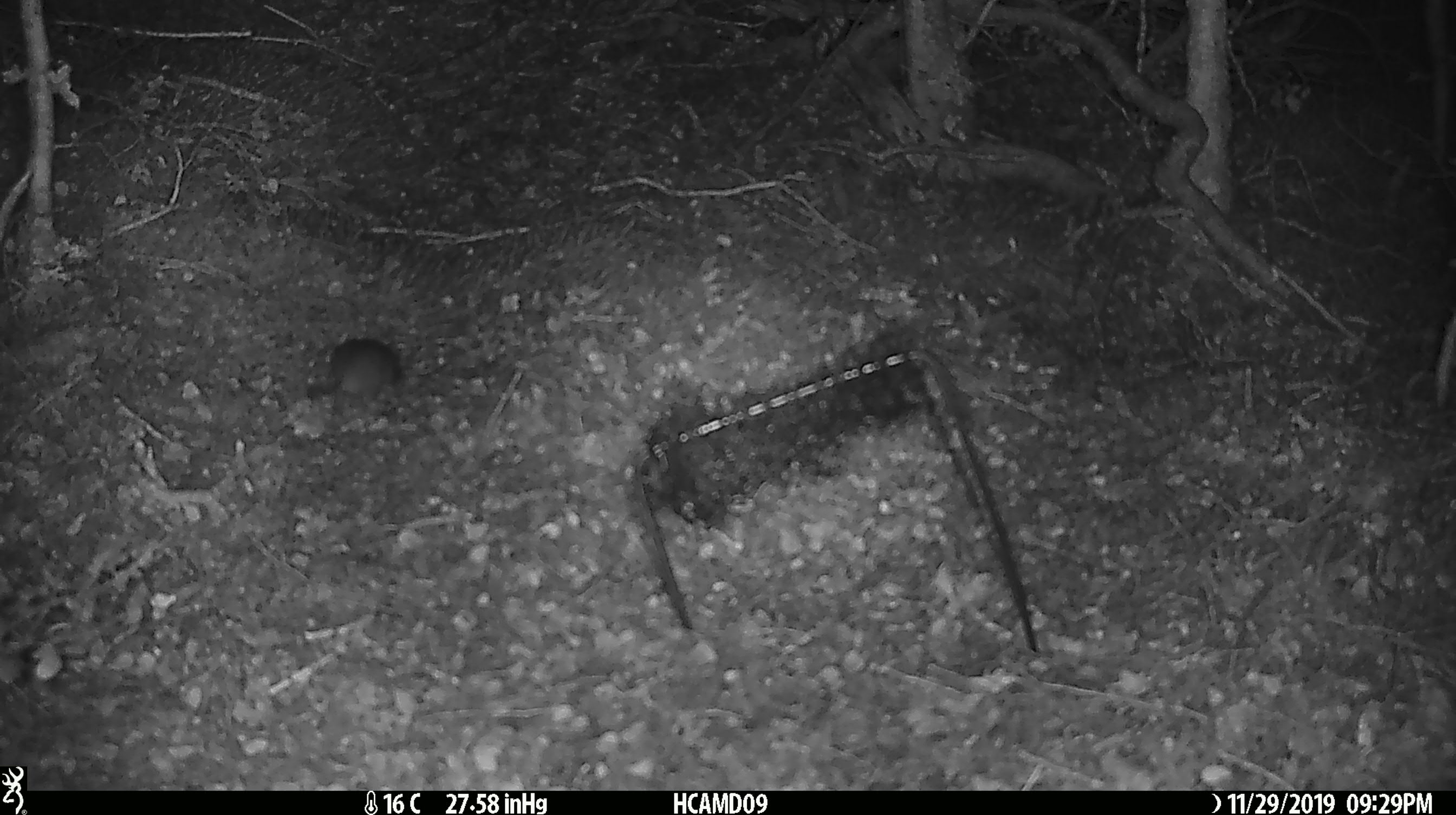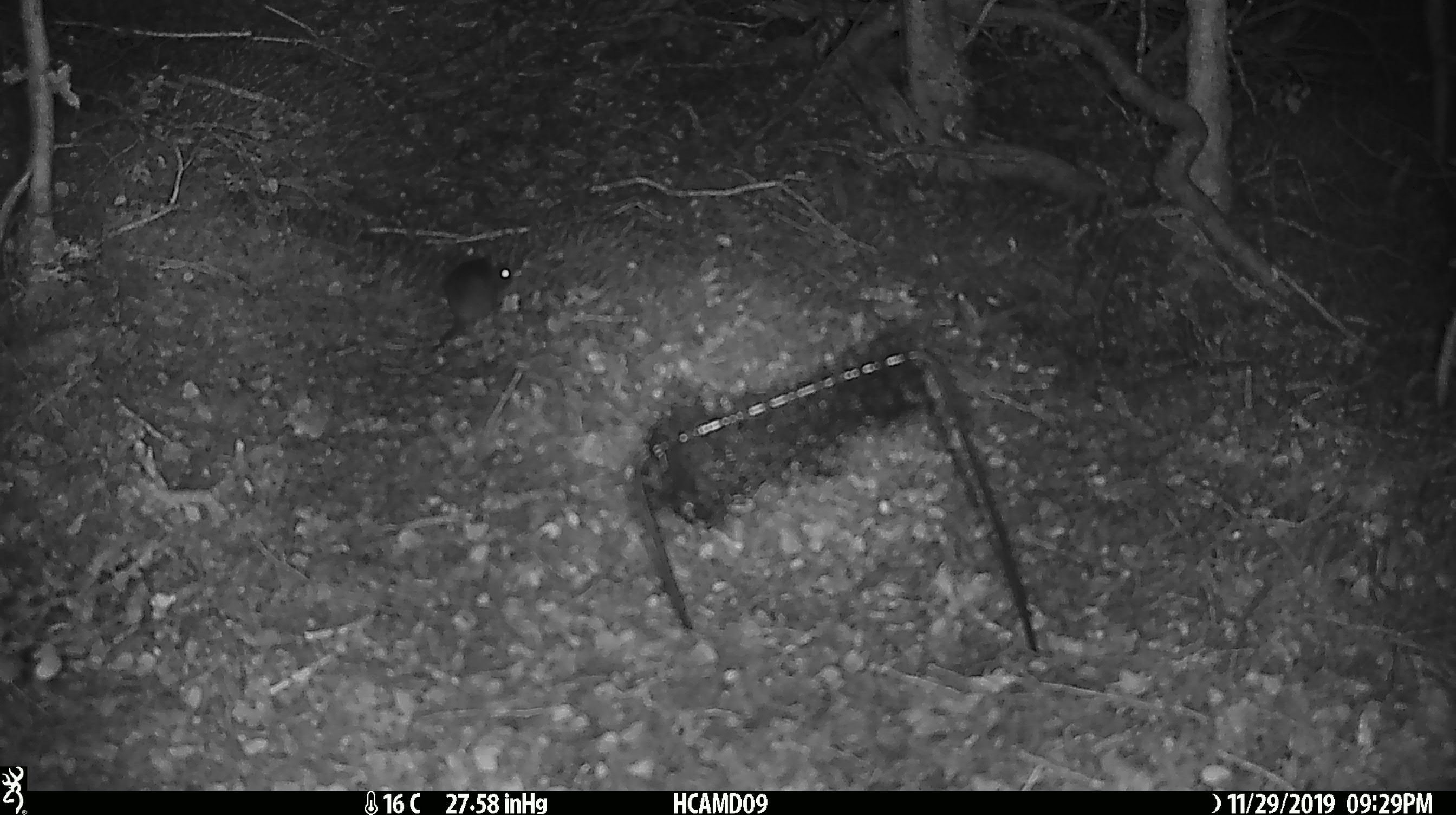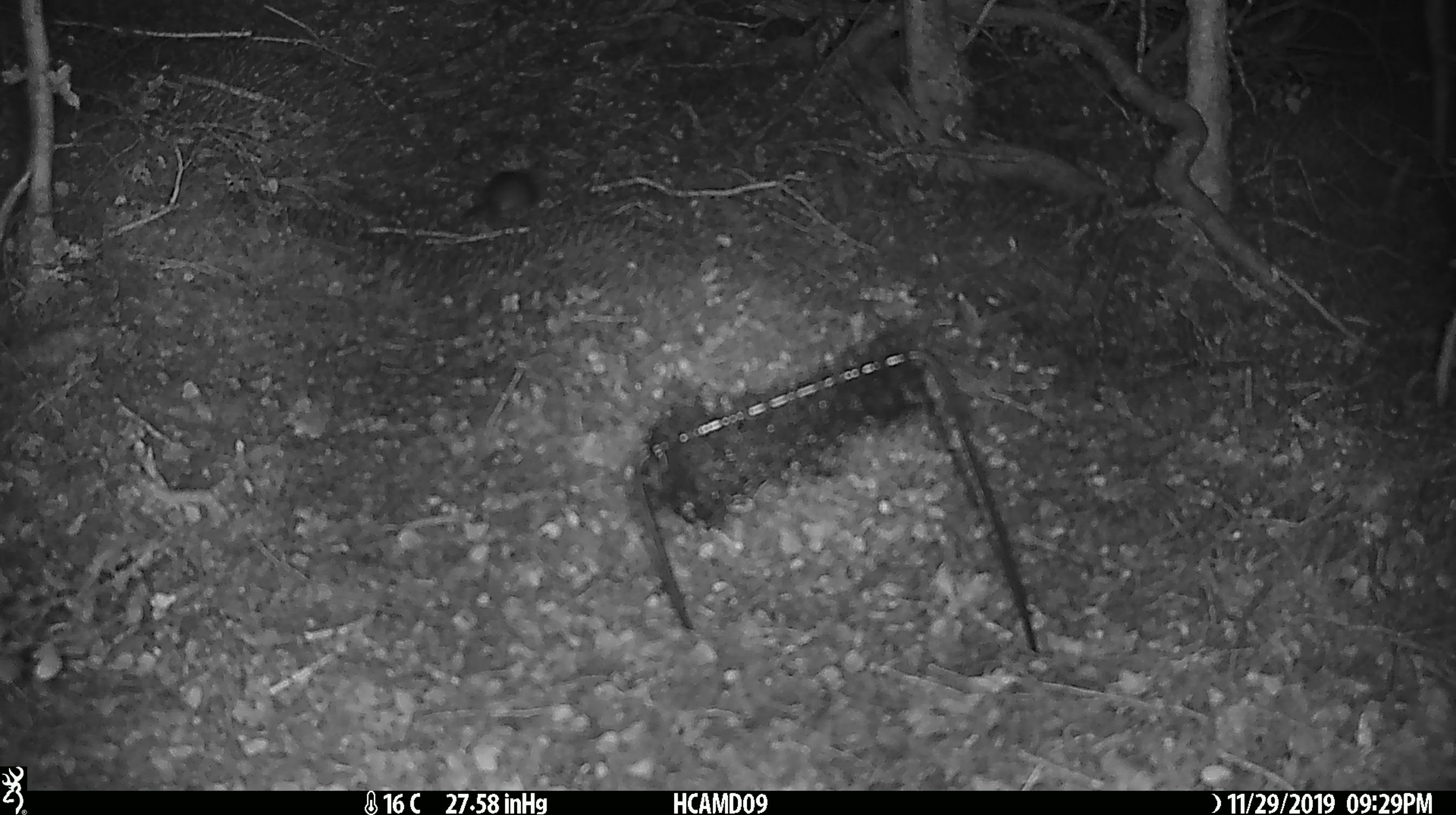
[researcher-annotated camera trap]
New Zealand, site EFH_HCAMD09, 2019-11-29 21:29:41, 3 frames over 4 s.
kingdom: Animalia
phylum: Chordata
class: Mammalia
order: Rodentia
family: Muridae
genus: Mus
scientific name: Mus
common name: mouse